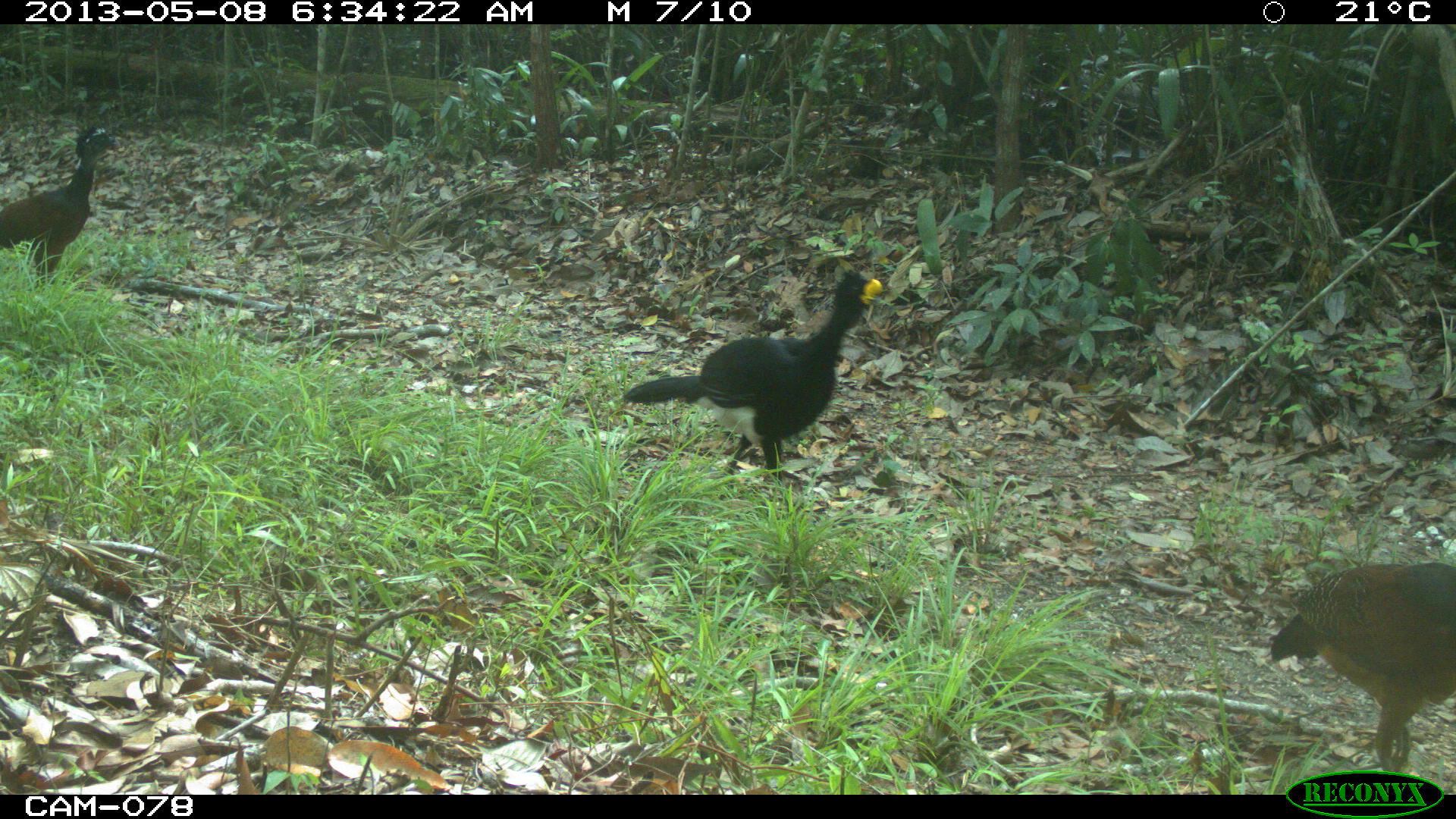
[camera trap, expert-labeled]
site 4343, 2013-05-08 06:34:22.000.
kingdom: Animalia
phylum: Chordata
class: Aves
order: Galliformes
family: Cracidae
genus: Crax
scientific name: Crax rubra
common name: great curassow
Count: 3.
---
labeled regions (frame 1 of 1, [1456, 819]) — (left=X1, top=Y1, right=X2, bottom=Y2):
crax rubra: (left=621, top=265, right=882, bottom=476); (left=1266, top=557, right=1455, bottom=773); (left=3, top=127, right=117, bottom=281)